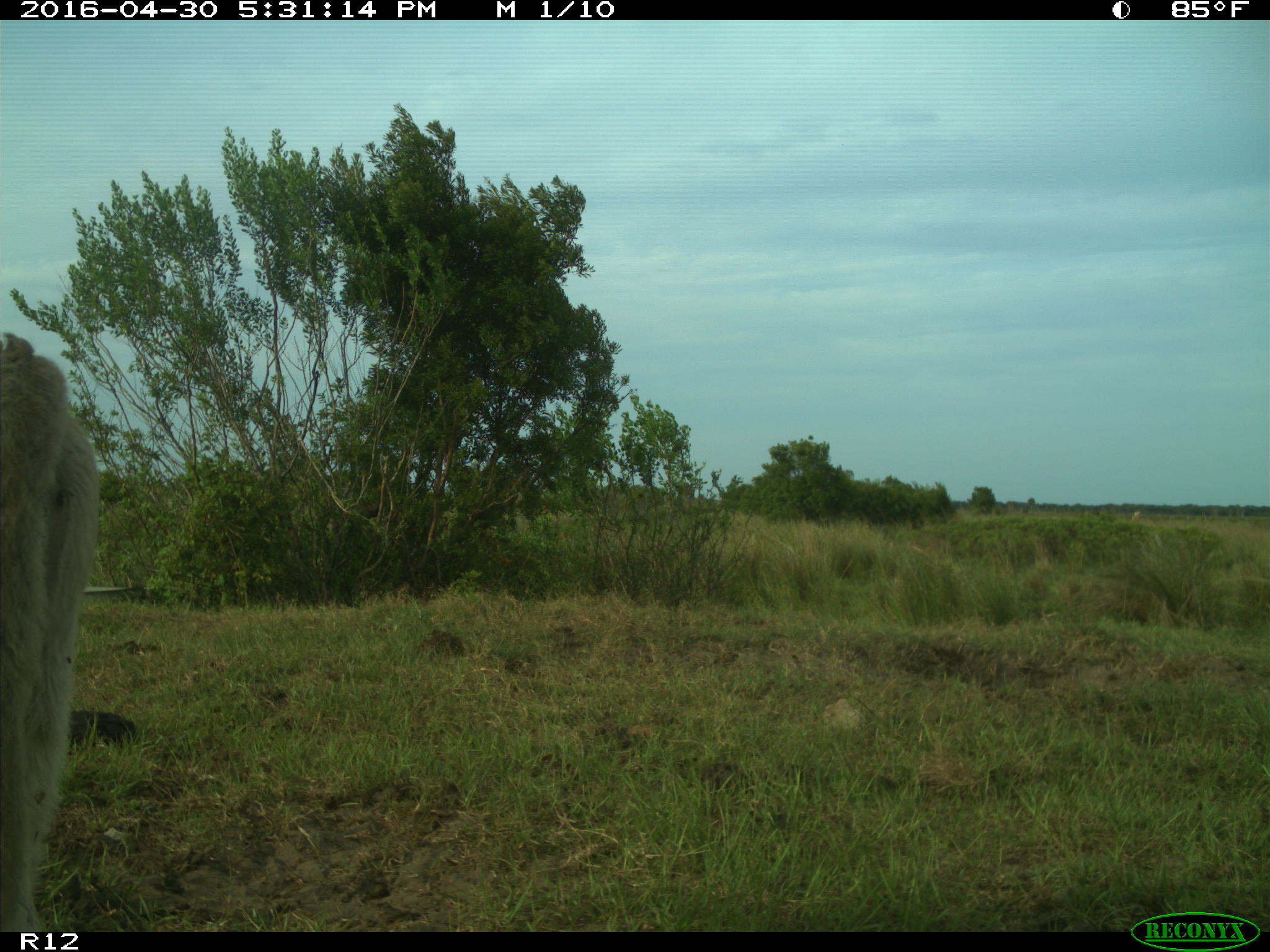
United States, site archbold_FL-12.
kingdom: Animalia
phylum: Chordata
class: Mammalia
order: Artiodactyla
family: Bovidae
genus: Bos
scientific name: Bos taurus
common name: domestic cow